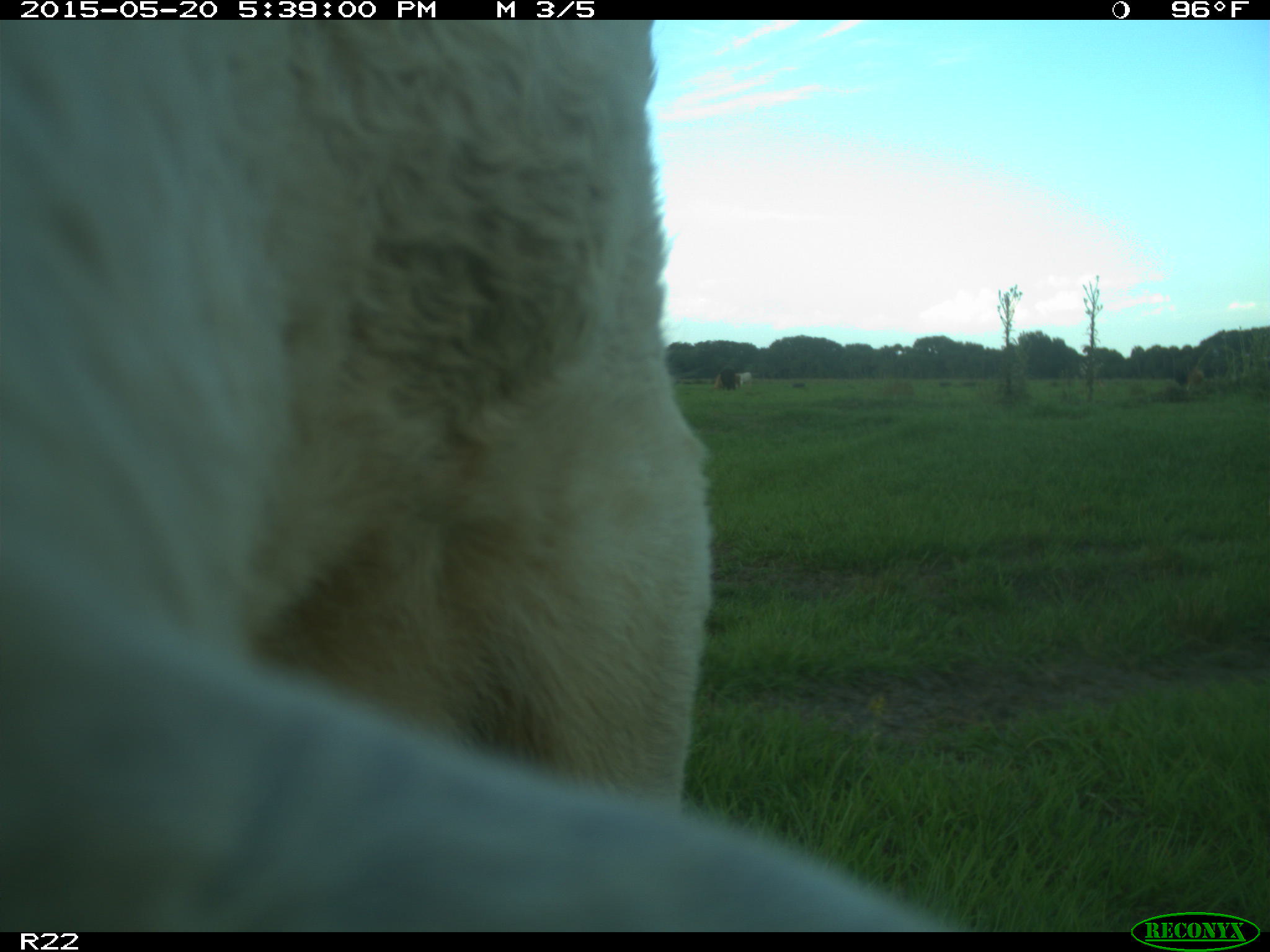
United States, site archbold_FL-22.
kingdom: Animalia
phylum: Chordata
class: Mammalia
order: Artiodactyla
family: Bovidae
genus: Bos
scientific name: Bos taurus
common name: domestic cow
Bos taurus (domestic cow).